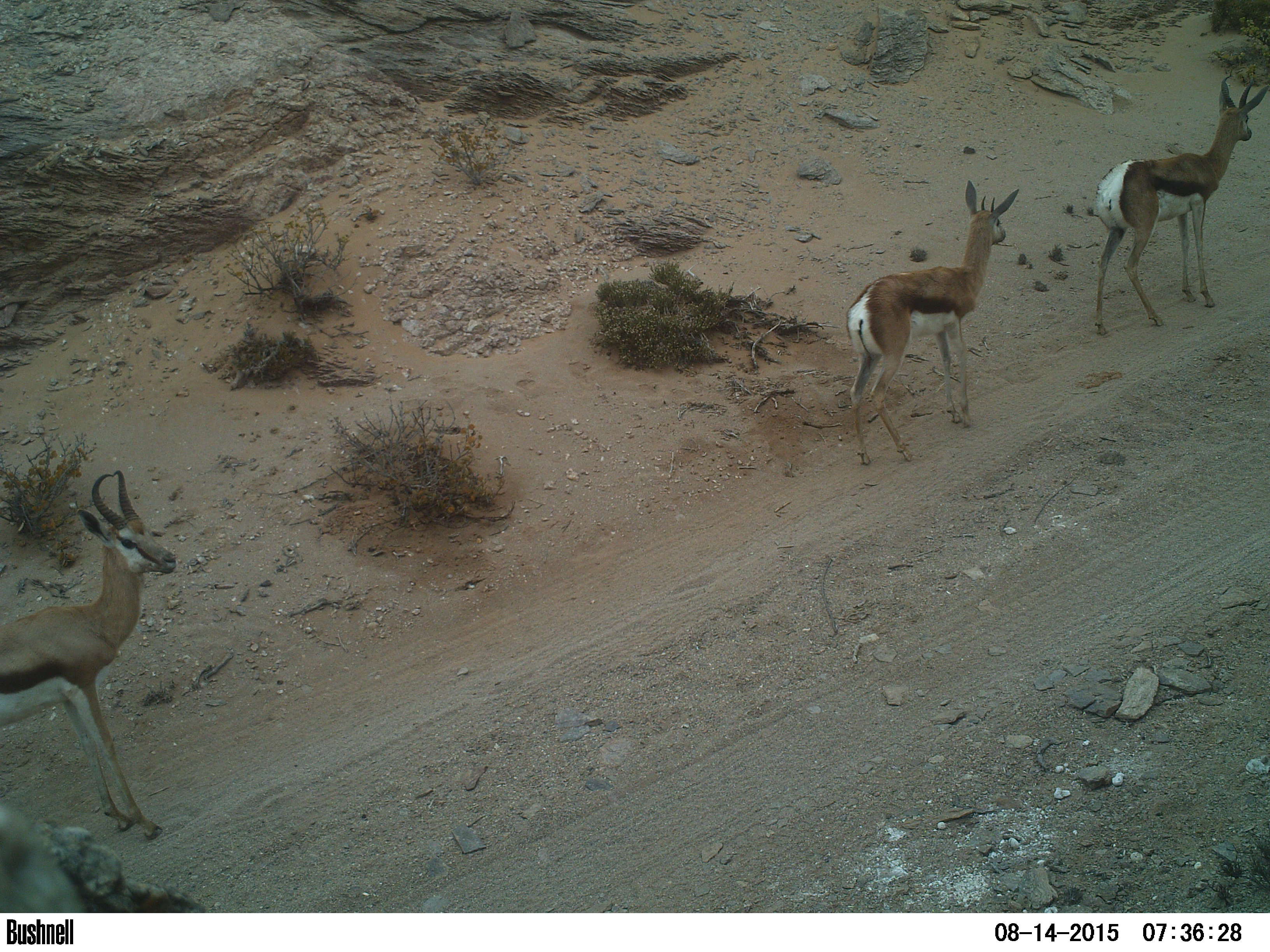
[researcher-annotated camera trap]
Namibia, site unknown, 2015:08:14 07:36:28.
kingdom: Animalia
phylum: Chordata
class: Mammalia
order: Artiodactyla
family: Bovidae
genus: Antidorcas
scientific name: Antidorcas marsupialis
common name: springbok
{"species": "Antidorcas marsupialis (springbok)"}